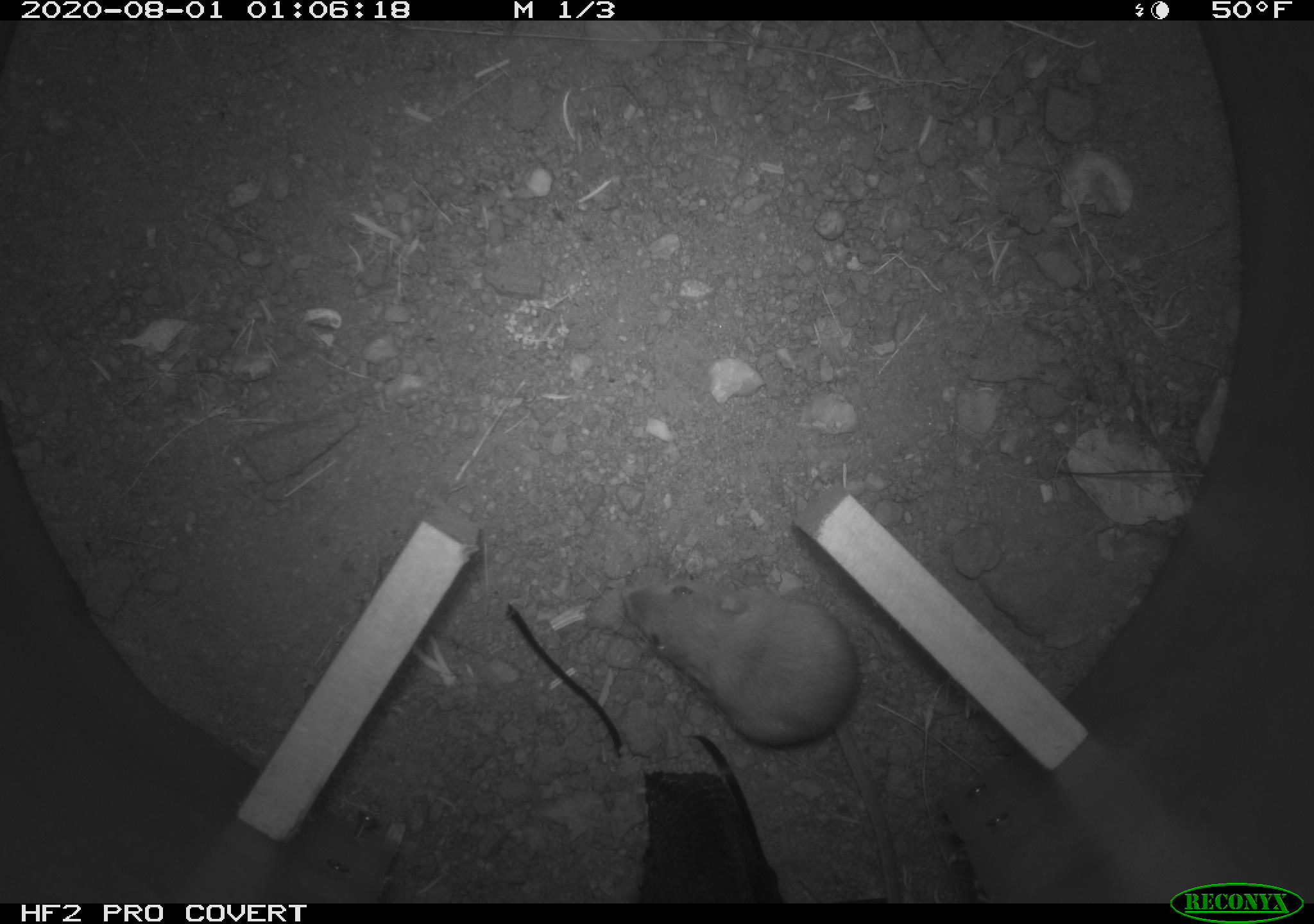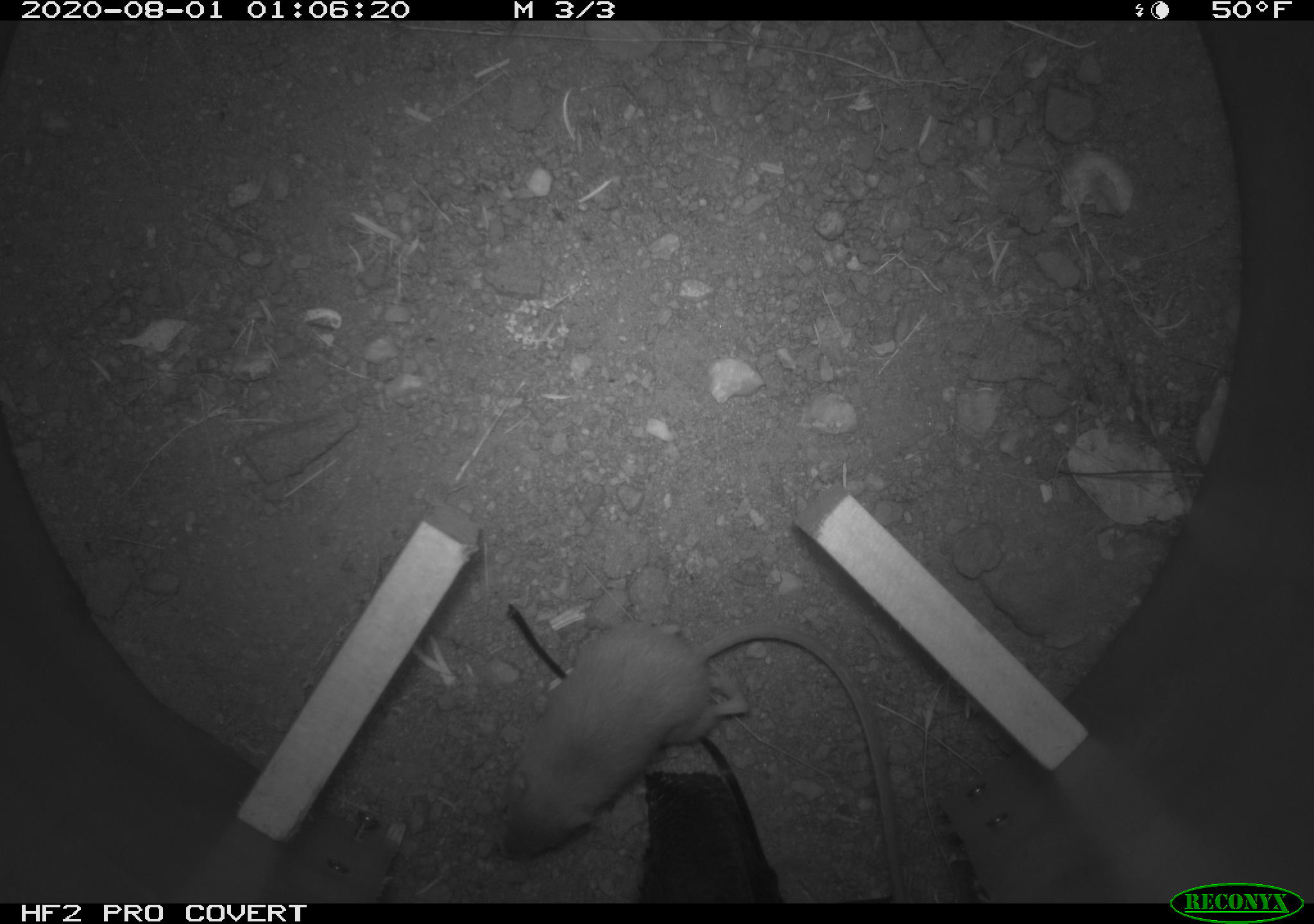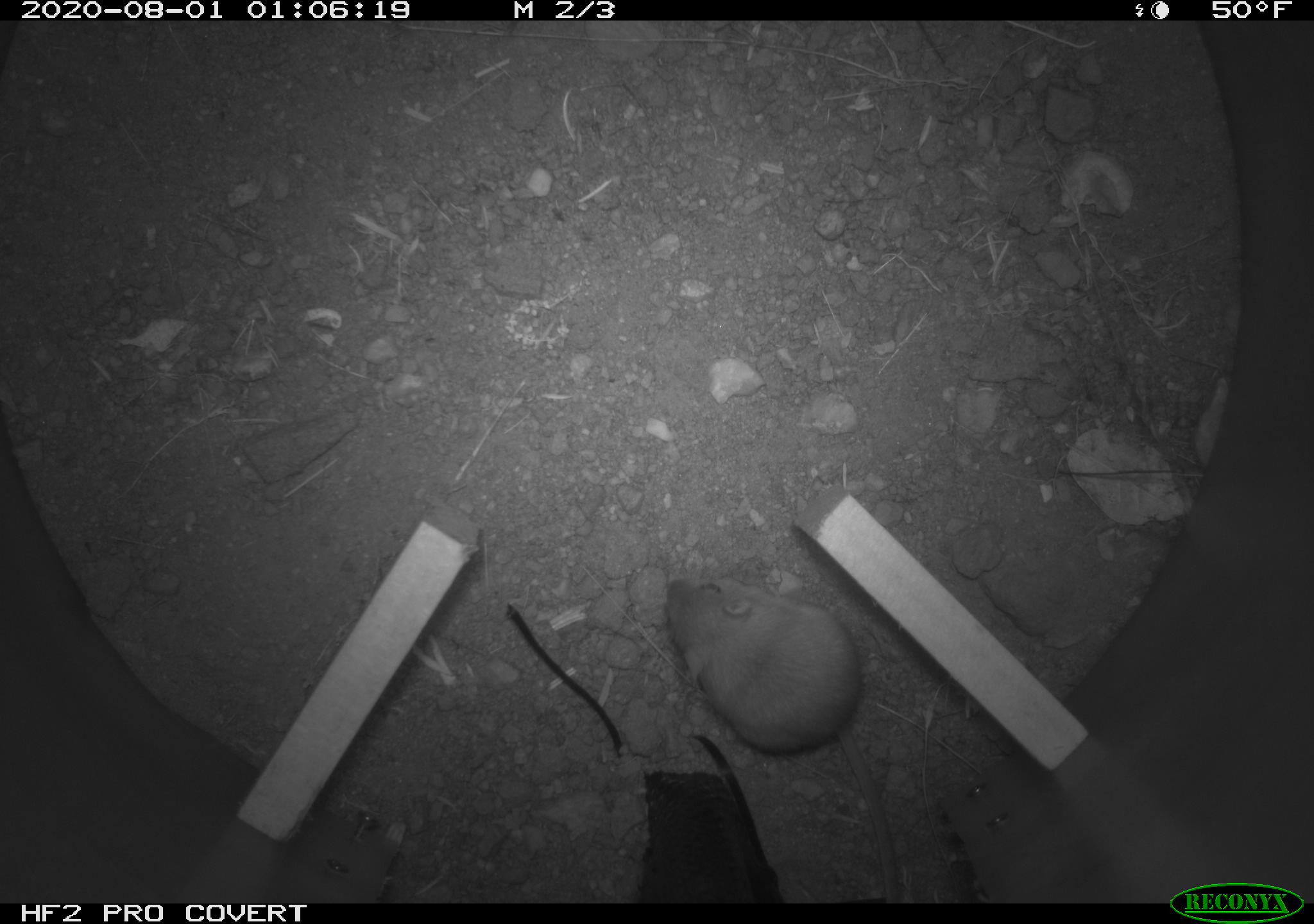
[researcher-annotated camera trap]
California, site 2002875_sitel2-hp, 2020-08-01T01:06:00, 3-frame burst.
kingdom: Animalia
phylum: Chordata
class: Mammalia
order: Rodentia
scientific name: Rodentia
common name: rodent